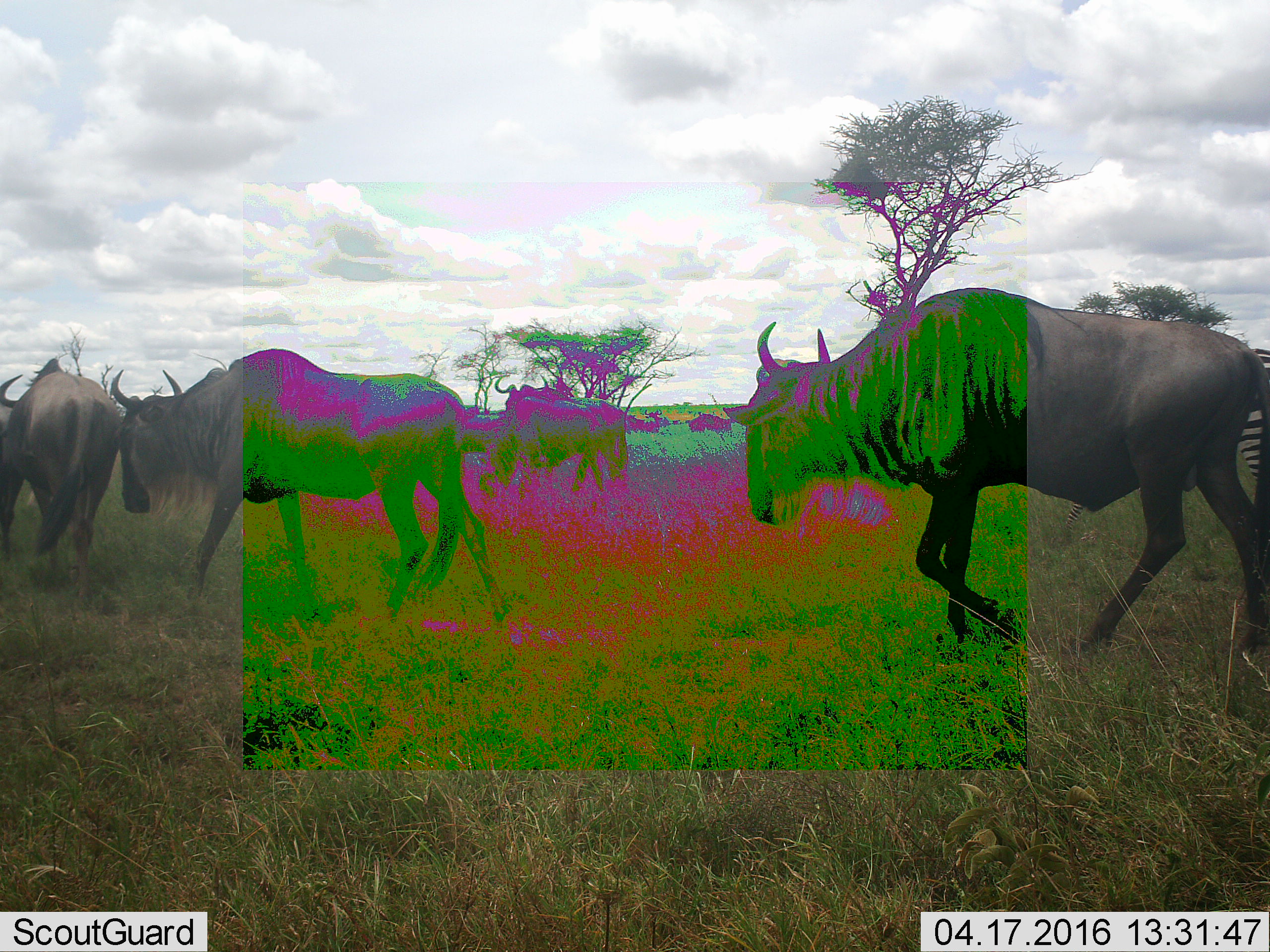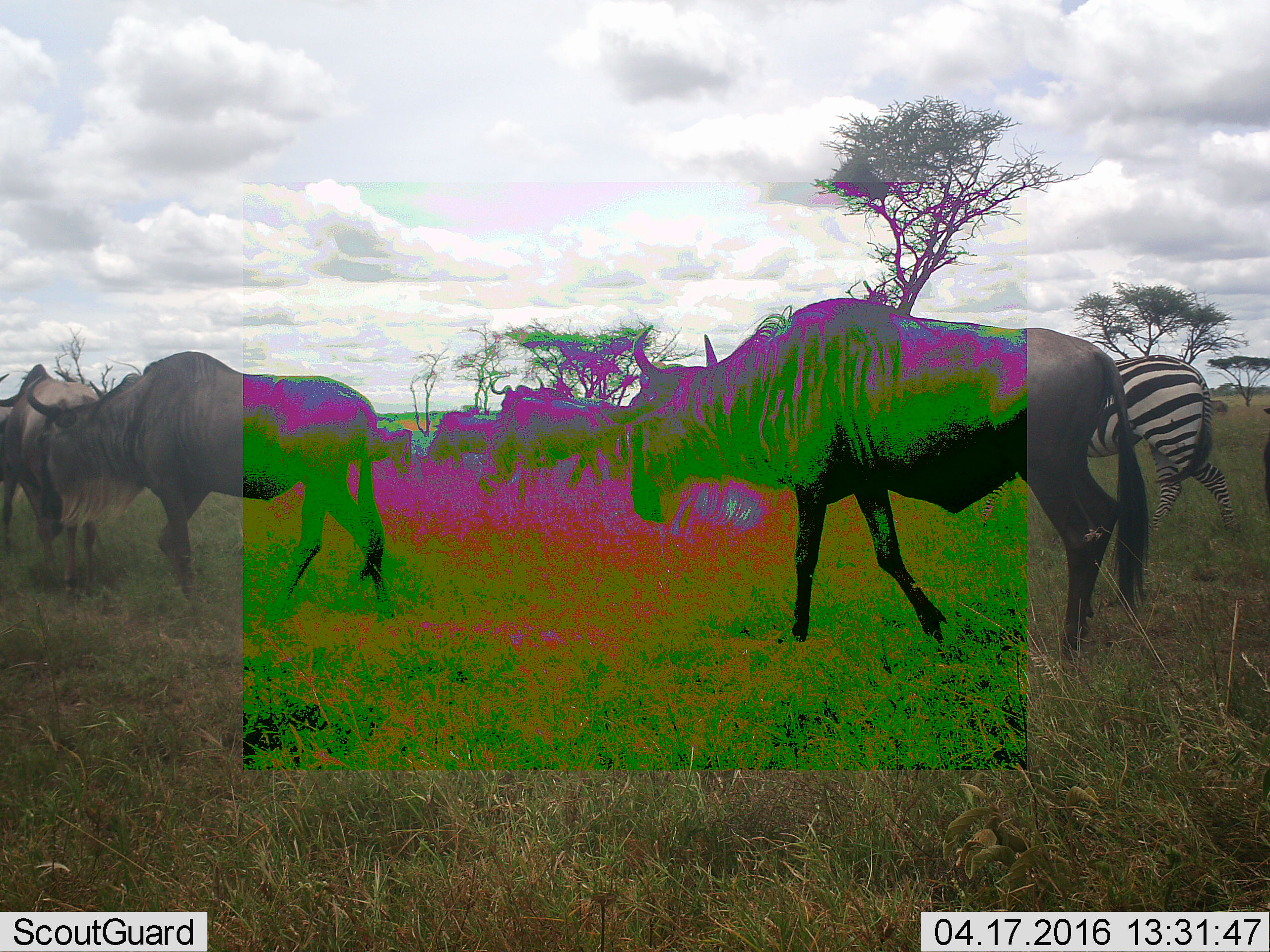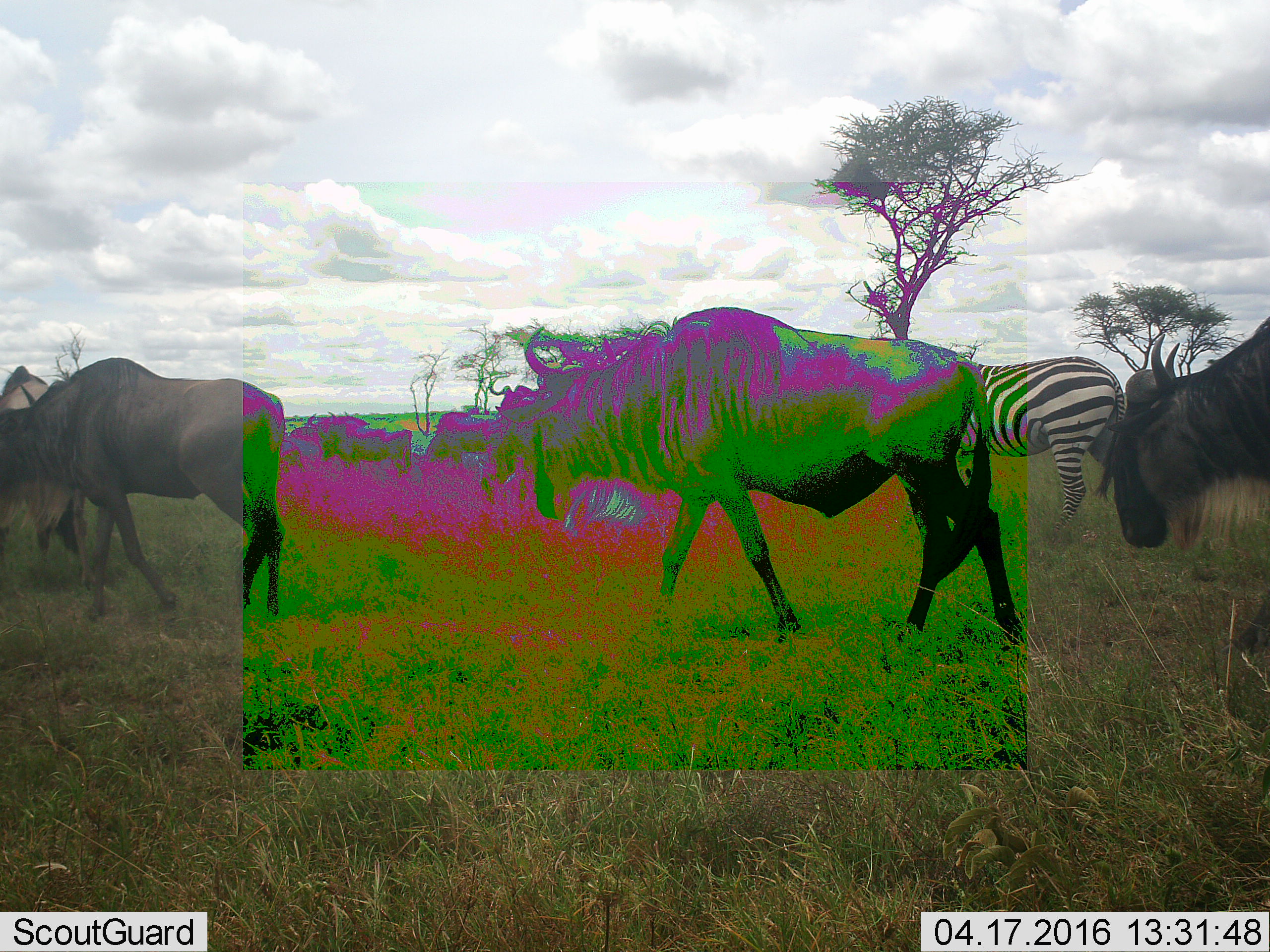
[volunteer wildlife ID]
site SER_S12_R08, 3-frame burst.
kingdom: Animalia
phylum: Chordata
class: Mammalia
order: Artiodactyla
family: Bovidae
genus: Connochaetes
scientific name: Connochaetes taurinus taurinus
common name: blue wildebeest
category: wildebeestblue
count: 6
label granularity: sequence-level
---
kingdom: Animalia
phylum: Chordata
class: Mammalia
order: Perissodactyla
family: Equidae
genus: Equus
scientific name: Equus quagga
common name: plains zebra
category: zebraplains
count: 1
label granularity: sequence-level